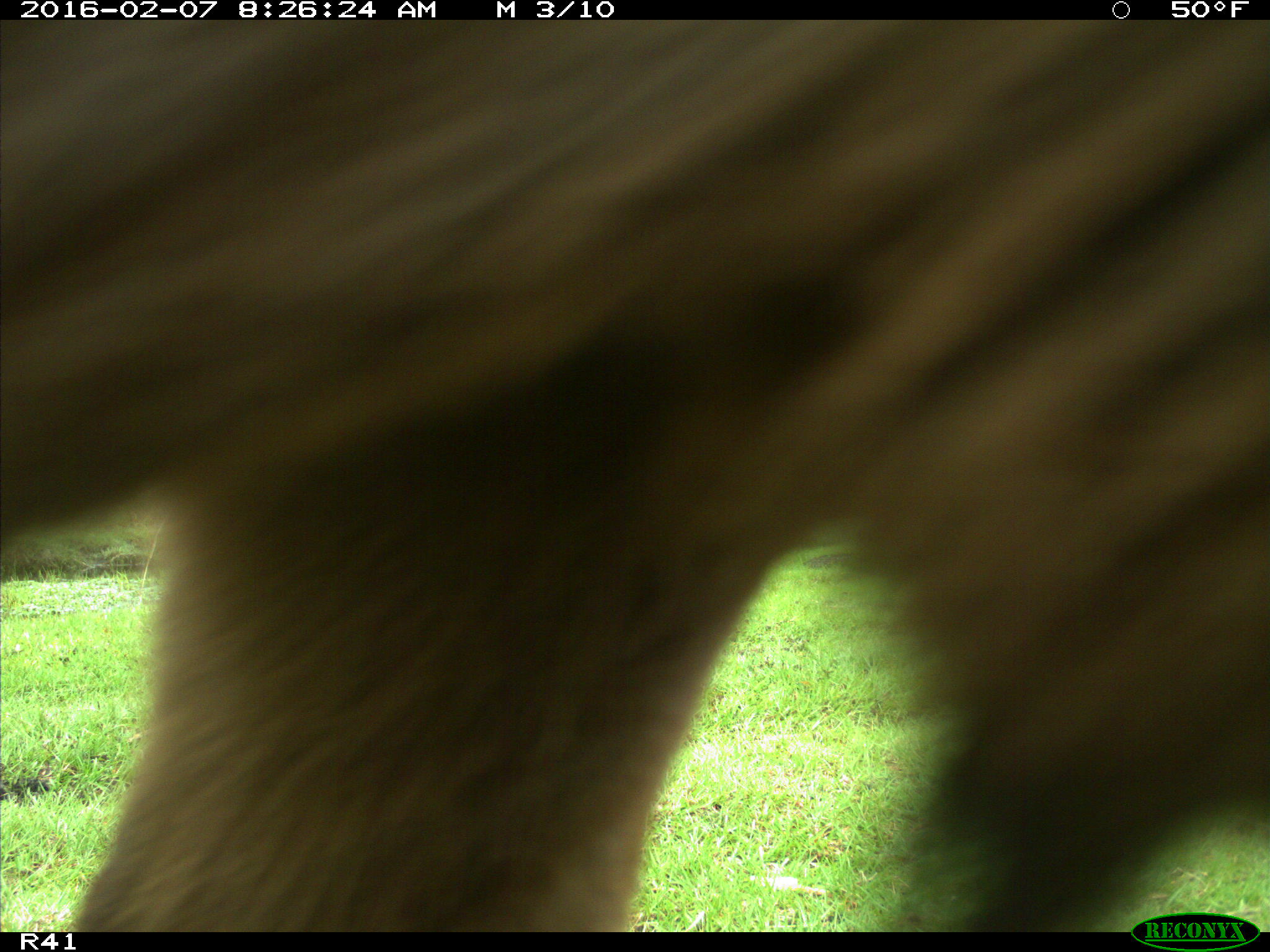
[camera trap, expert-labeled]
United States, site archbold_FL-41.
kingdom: Animalia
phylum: Chordata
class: Mammalia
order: Artiodactyla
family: Bovidae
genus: Bos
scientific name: Bos taurus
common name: domestic cow